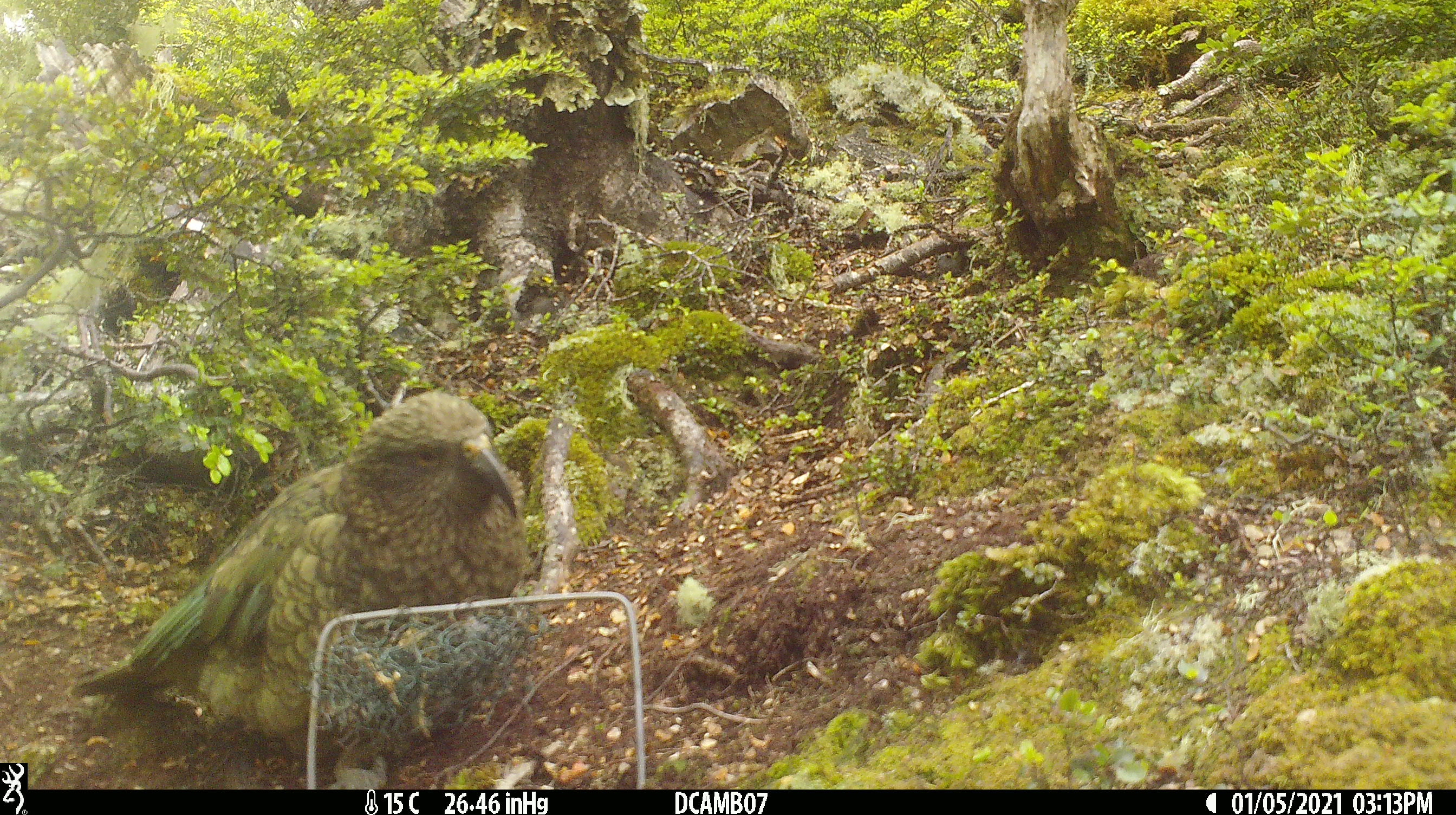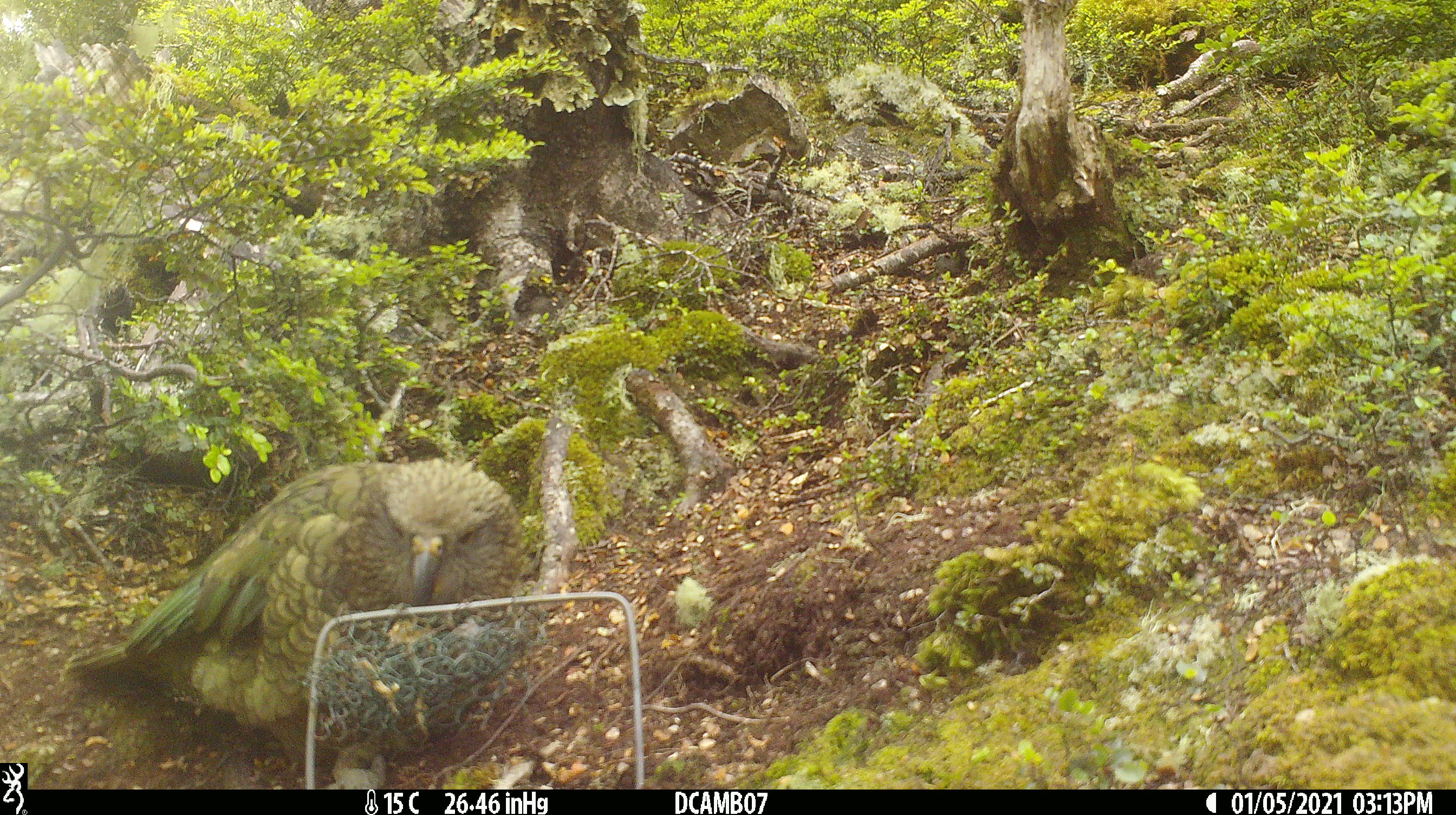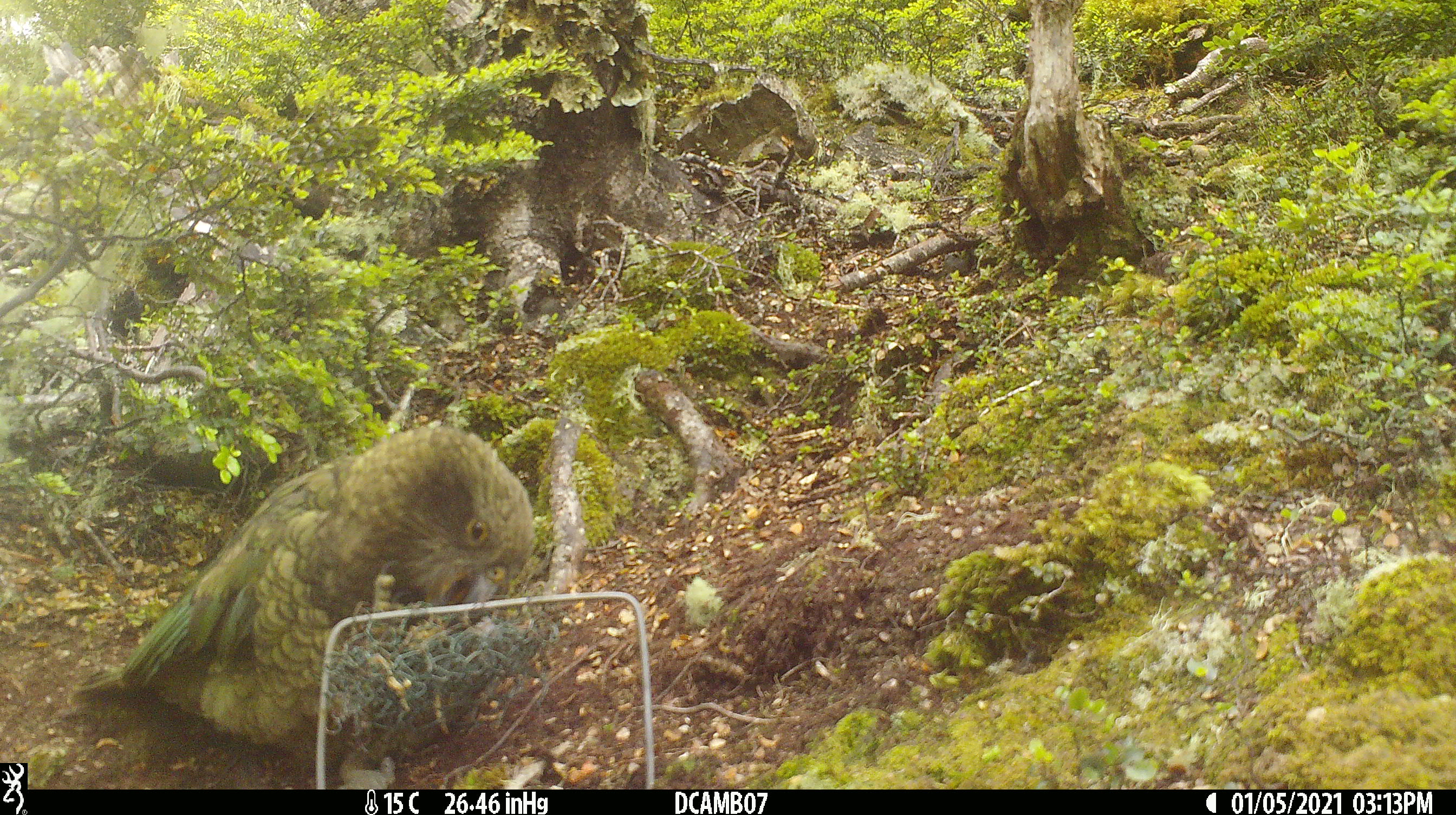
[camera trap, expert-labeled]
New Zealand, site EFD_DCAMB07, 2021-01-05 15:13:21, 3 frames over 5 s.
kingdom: Animalia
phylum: Chordata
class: Aves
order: Psittaciformes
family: Strigopidae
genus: Nestor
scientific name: Nestor notabilis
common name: kea